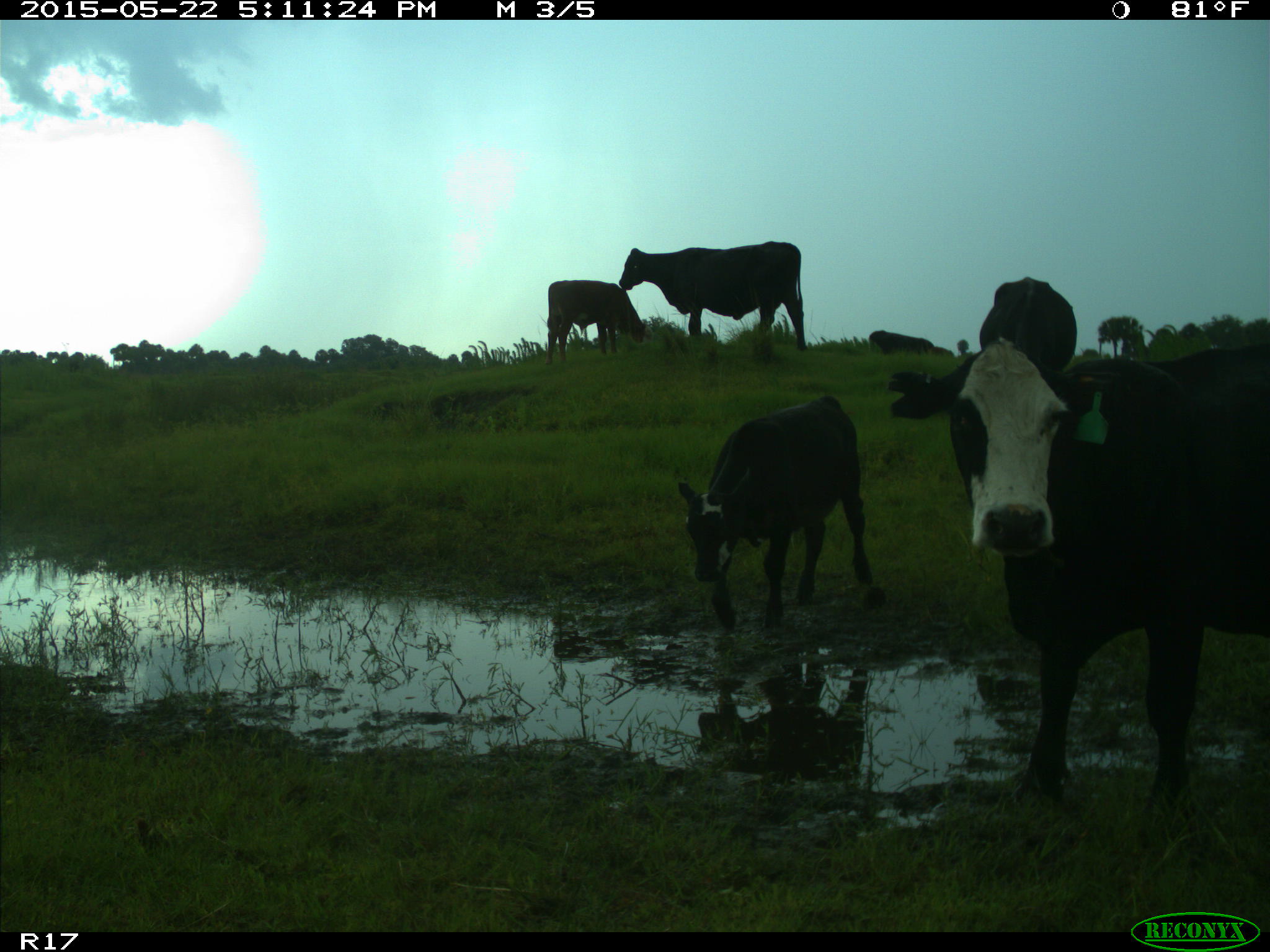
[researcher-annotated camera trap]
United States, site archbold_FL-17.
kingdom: Animalia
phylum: Chordata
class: Mammalia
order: Artiodactyla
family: Bovidae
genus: Bos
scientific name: Bos taurus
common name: domestic cow